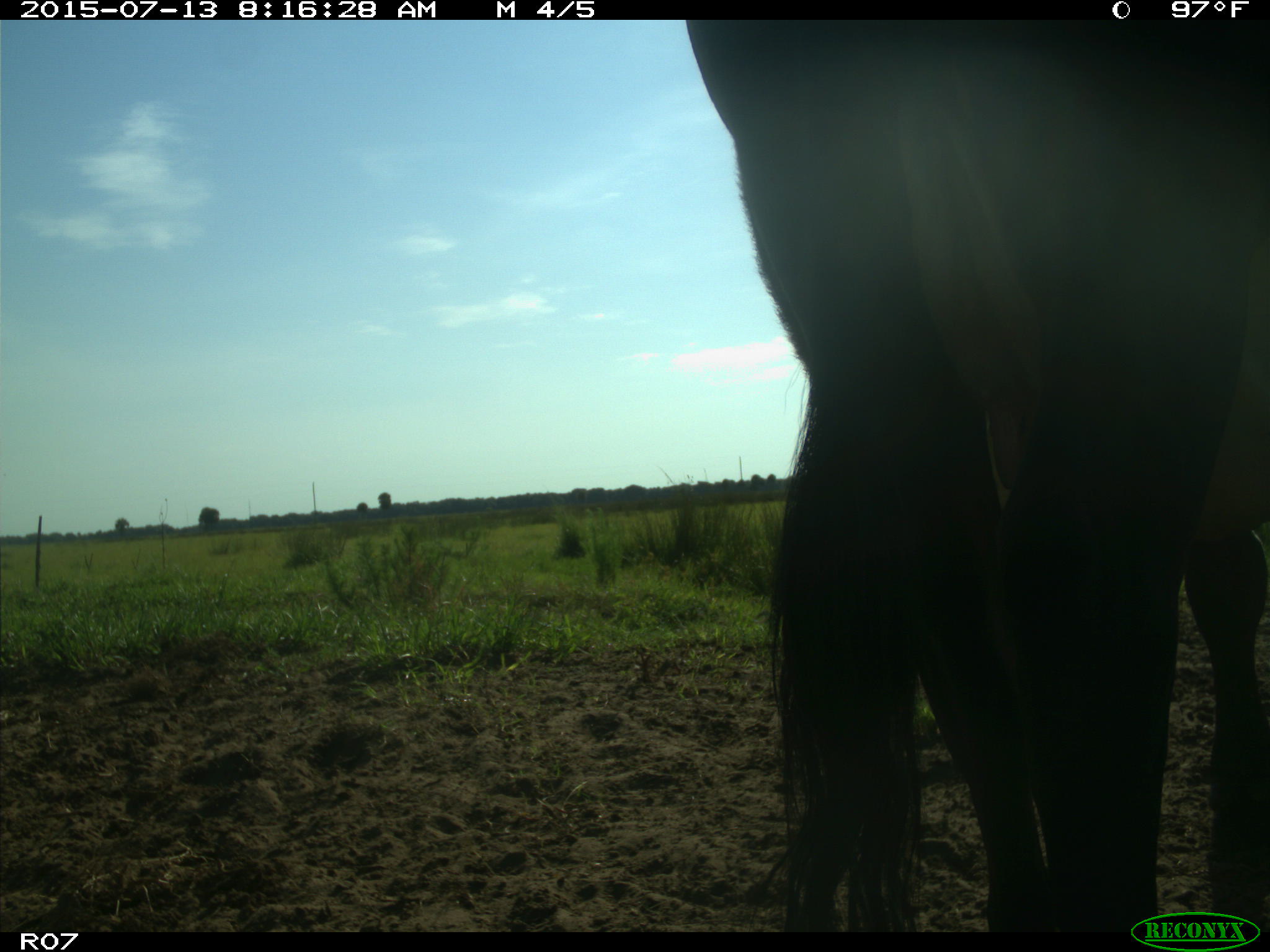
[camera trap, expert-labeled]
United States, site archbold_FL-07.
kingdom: Animalia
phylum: Chordata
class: Mammalia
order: Artiodactyla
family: Bovidae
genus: Bos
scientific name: Bos taurus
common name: domestic cow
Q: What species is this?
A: Bos taurus (domestic cow).